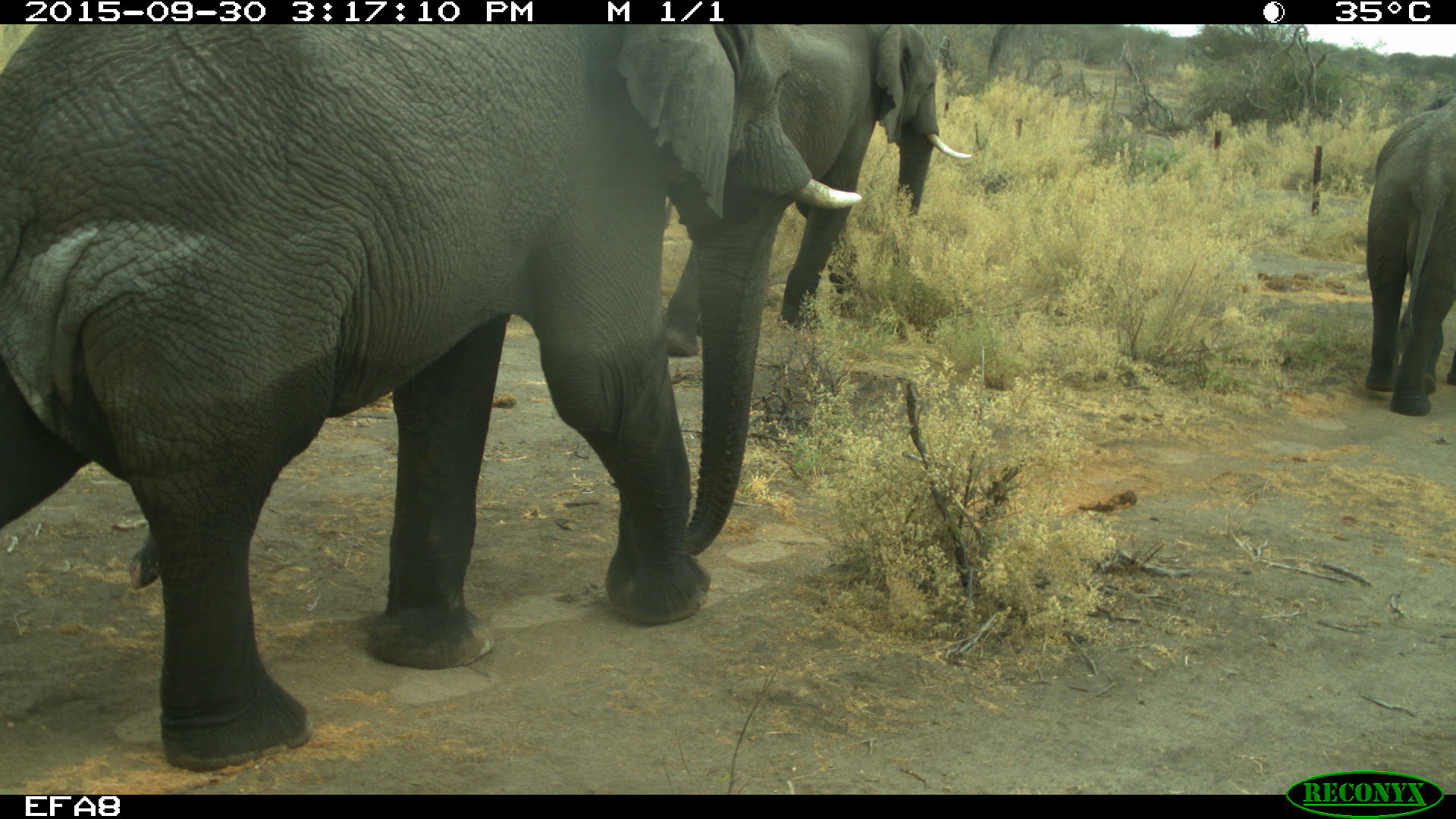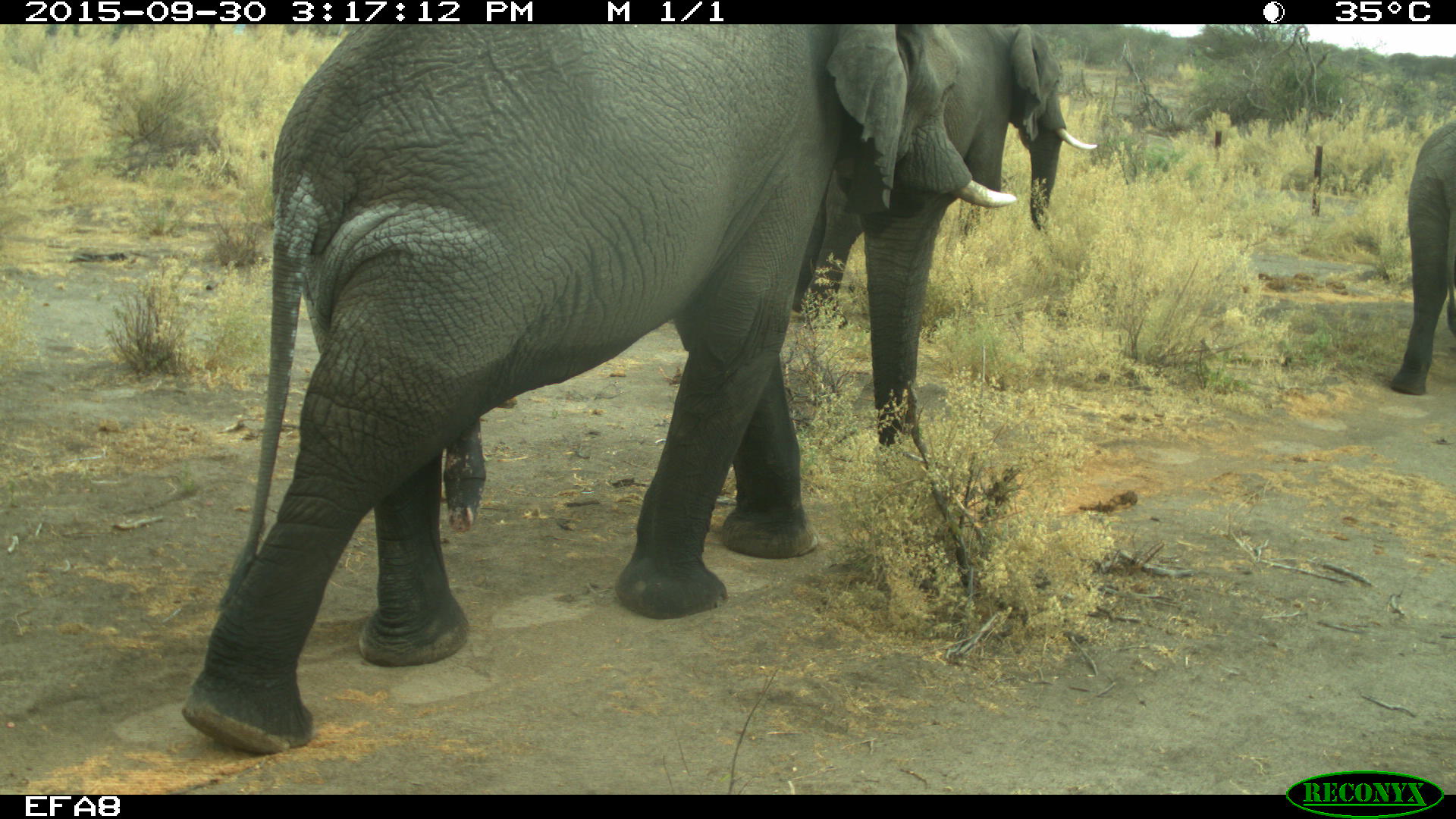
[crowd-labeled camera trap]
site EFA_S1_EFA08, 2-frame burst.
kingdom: Animalia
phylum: Chordata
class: Mammalia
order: Proboscidea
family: Elephantidae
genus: Loxodonta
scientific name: Loxodonta africana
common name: african bush elephant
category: elephant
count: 3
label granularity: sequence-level